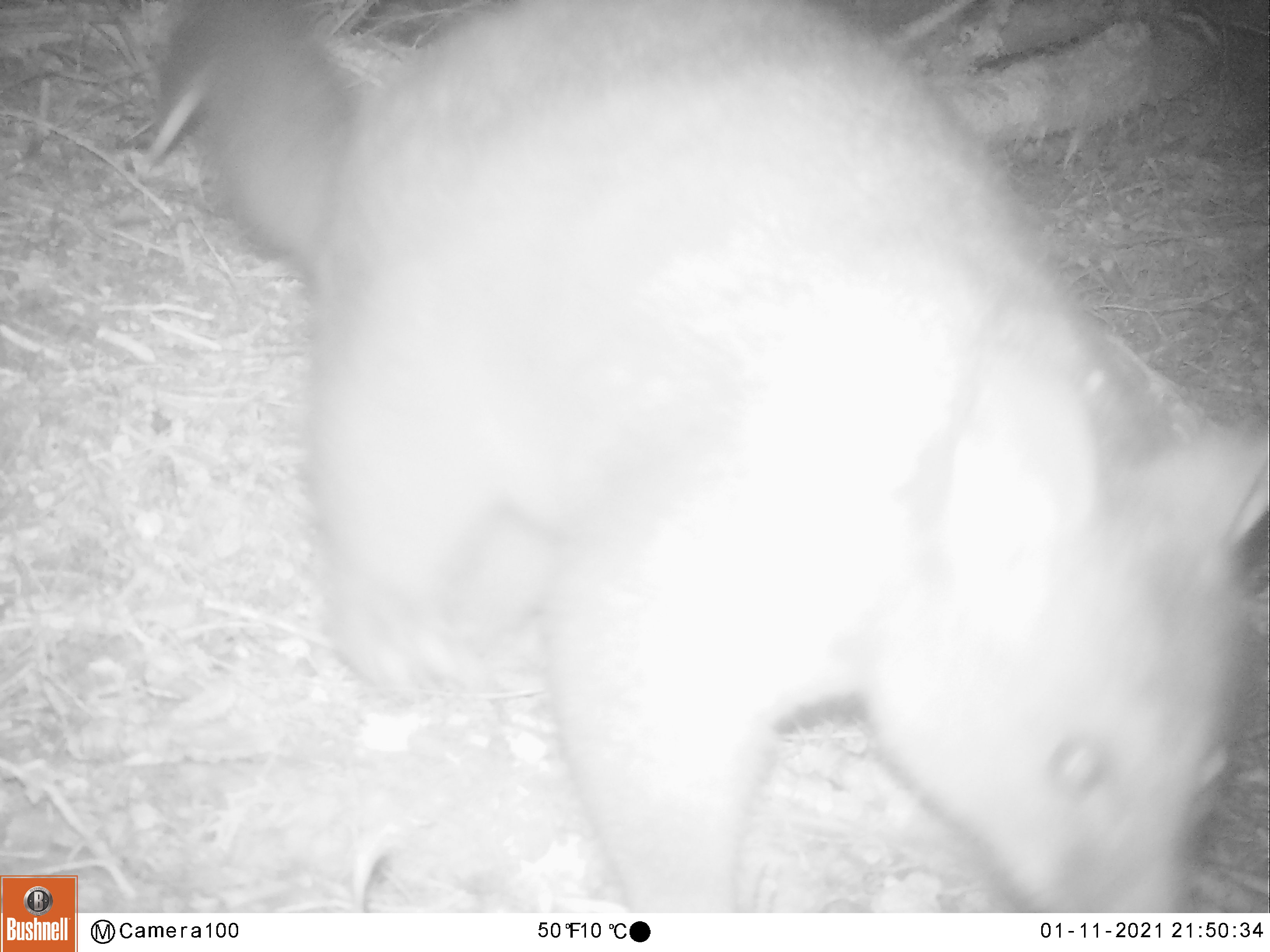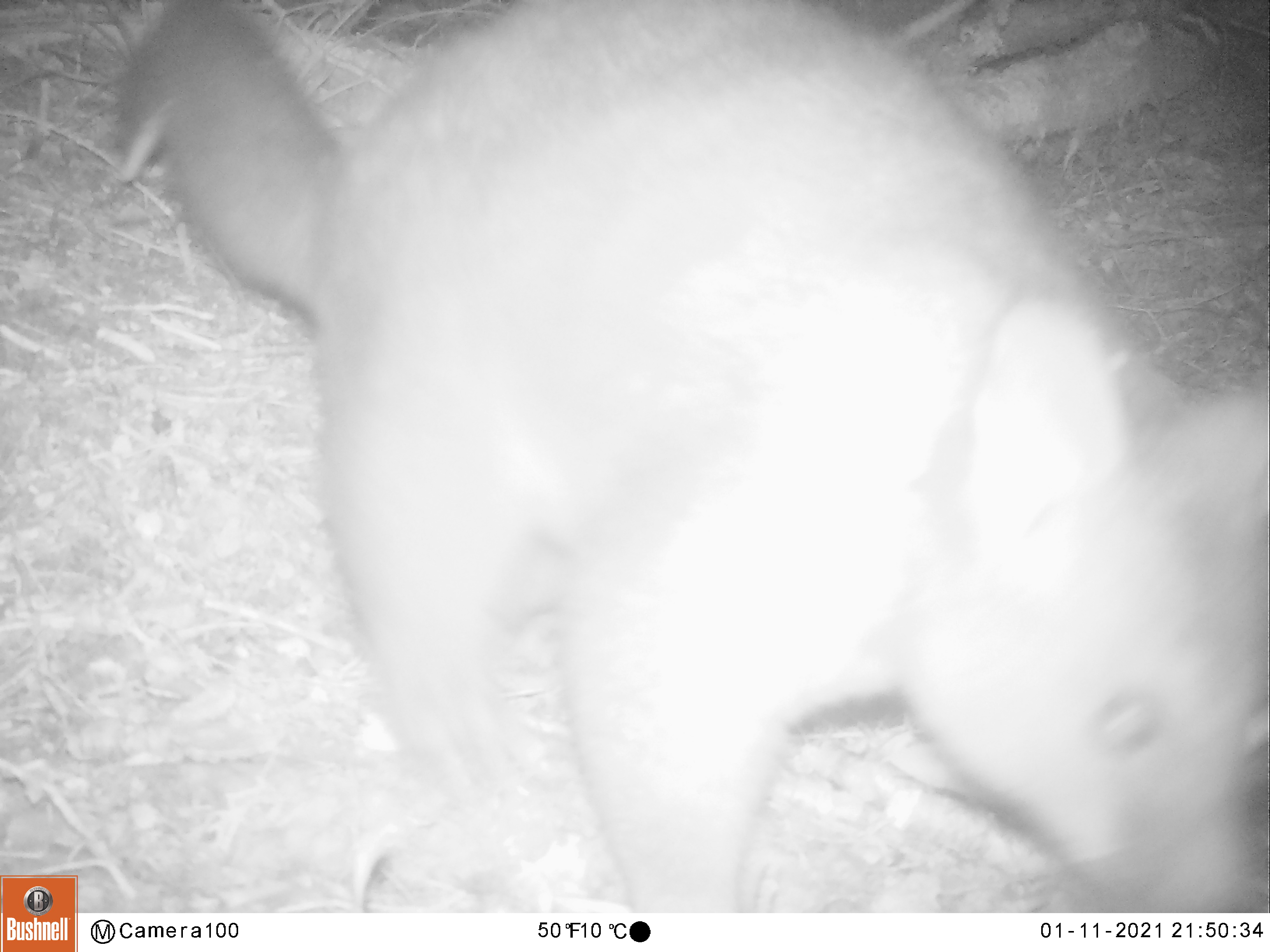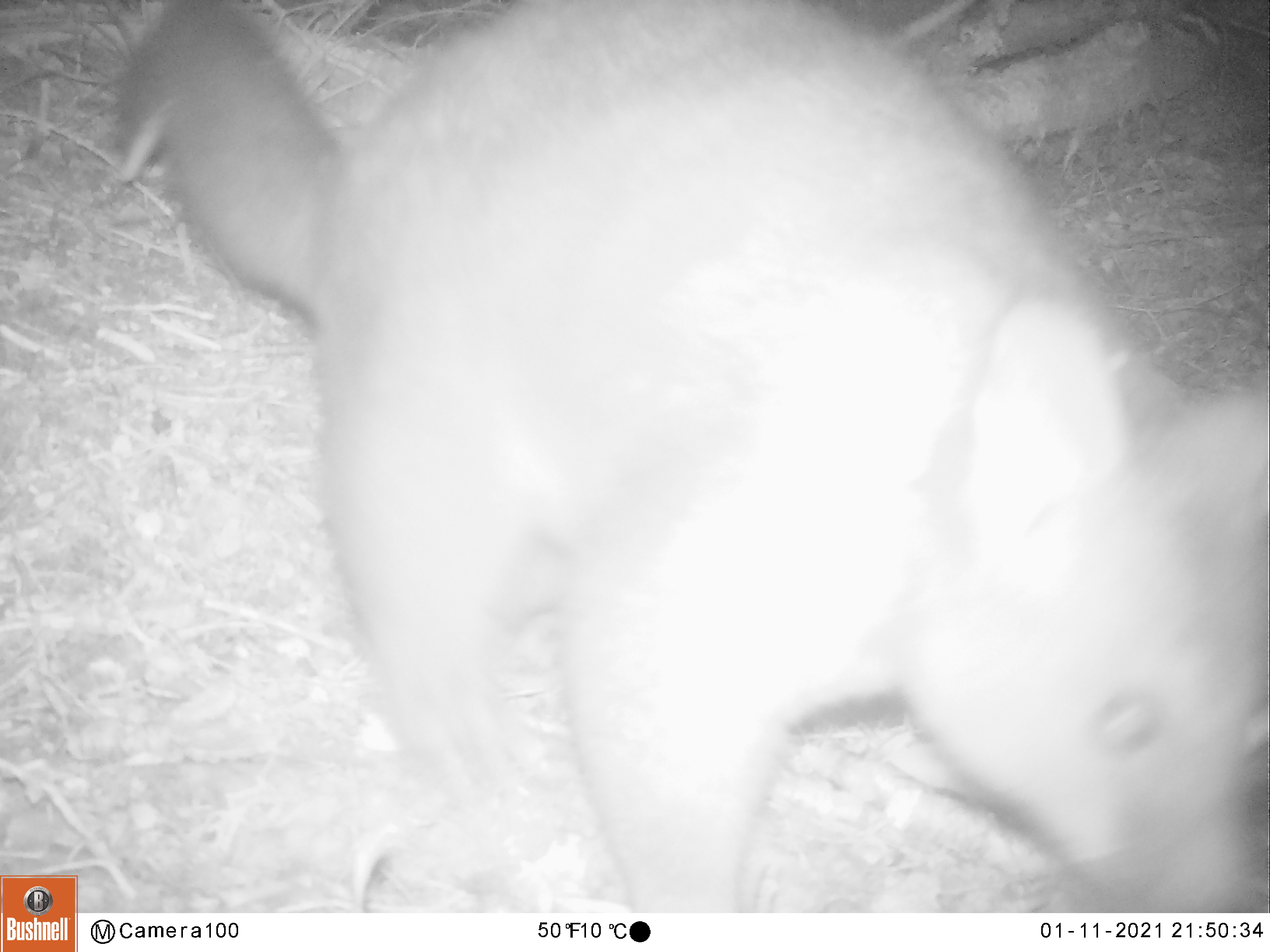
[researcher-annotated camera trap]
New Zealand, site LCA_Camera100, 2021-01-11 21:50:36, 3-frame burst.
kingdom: Animalia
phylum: Chordata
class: Mammalia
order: Diprotodontia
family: Phalangeridae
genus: Trichosurus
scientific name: Trichosurus vulpecula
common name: common brushtail possum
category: possum